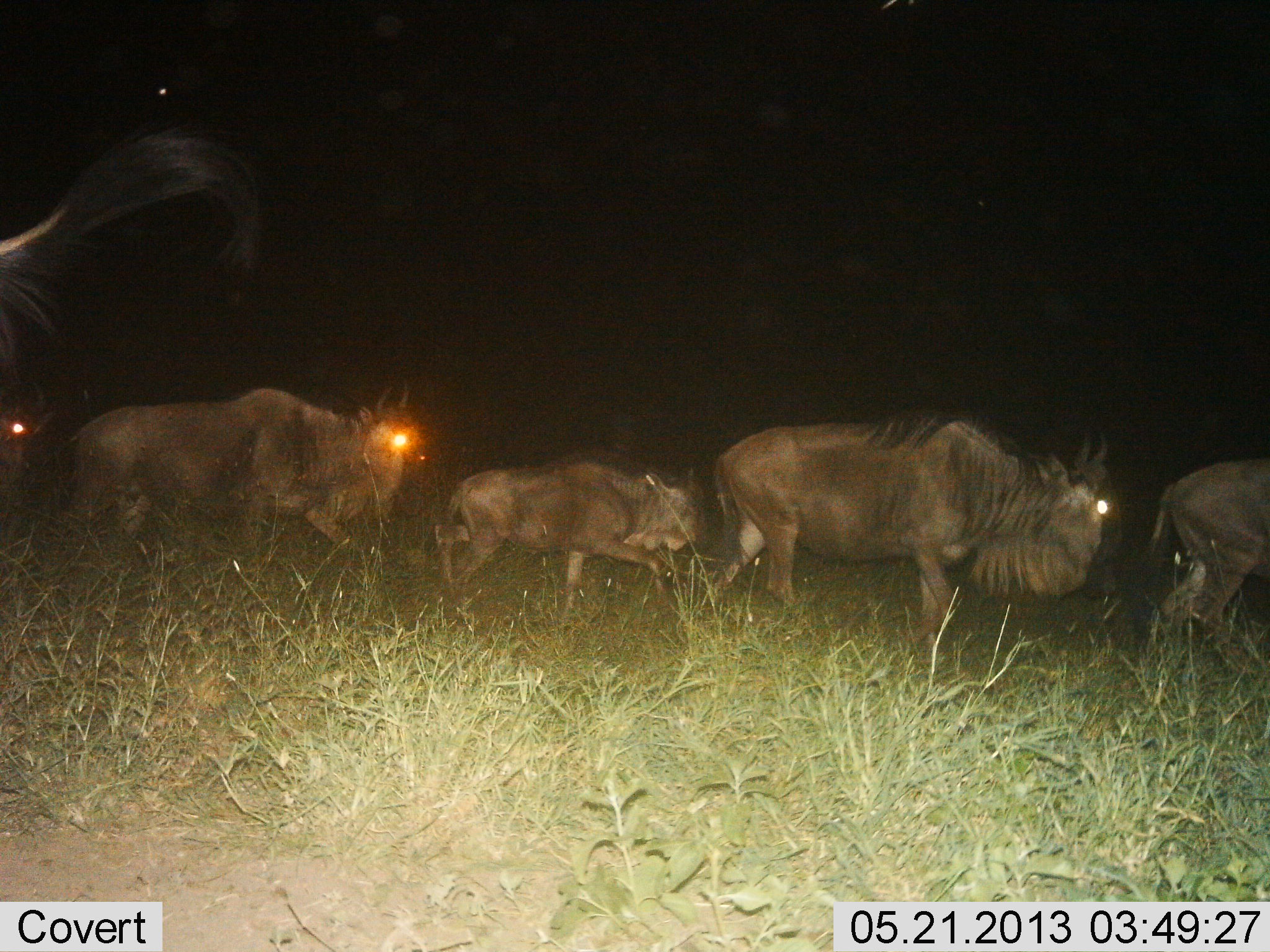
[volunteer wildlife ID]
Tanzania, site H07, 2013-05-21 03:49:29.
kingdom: Animalia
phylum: Chordata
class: Mammalia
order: Artiodactyla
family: Bovidae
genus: Connochaetes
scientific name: Connochaetes taurinus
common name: blue wildebeest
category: wildebeest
Wildebeest (blue wildebeest) (Connochaetes taurinus), count 5. Behavior (volunteer vote fractions): standing 3%, resting 0%, moving 97%, interacting 0%. Young present (vote fraction): 50%. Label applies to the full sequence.